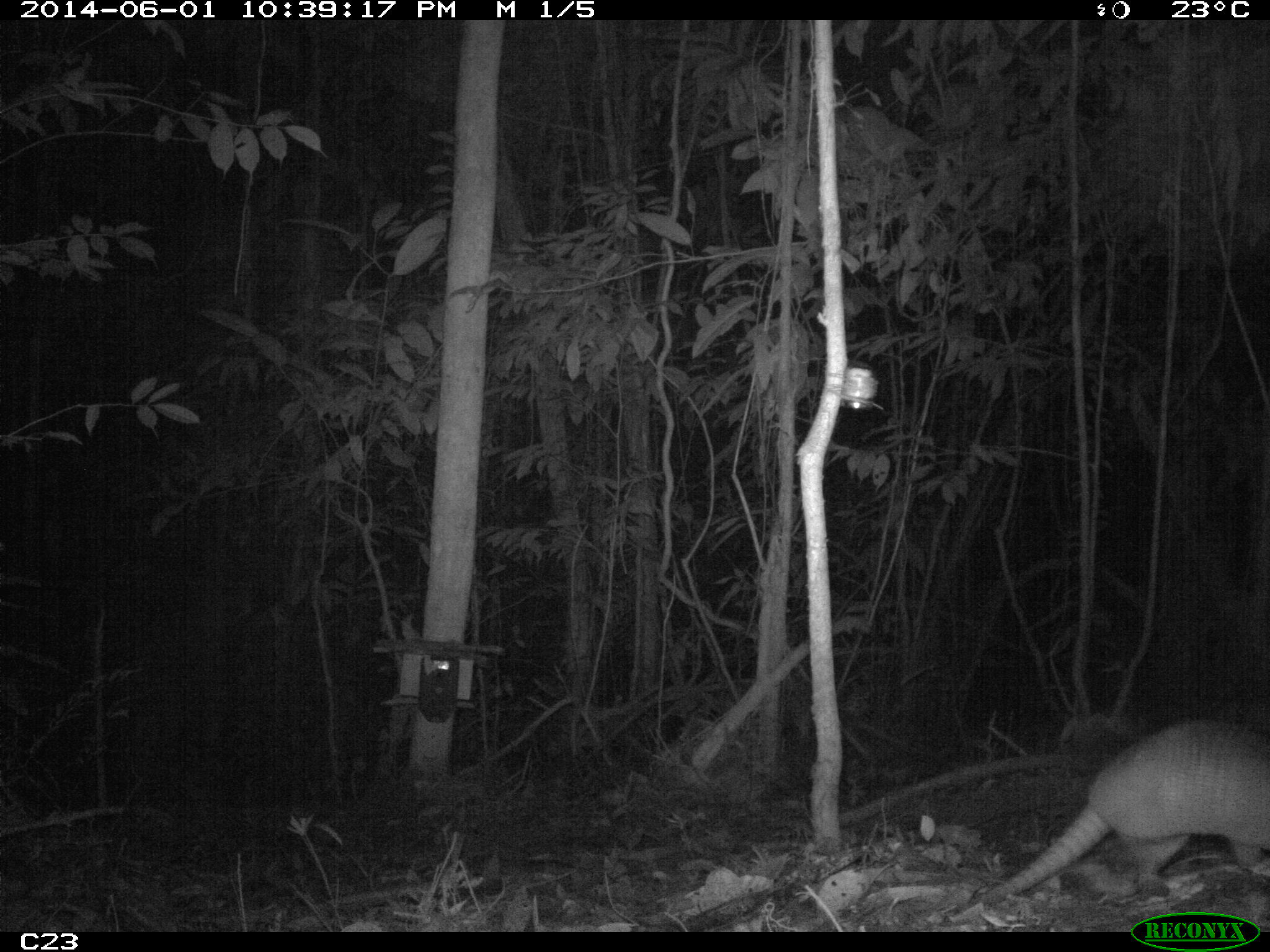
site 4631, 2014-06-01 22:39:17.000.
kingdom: Animalia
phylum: Chordata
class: Mammalia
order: Cingulata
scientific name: Cingulata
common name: armadillo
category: unknown armadillo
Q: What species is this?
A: Unknown armadillo (armadillo) (Cingulata).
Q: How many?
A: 1.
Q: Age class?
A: Adult.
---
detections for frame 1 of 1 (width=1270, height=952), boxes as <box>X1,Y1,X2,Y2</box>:
unknown armadillo: <box>944,718,1270,928</box>